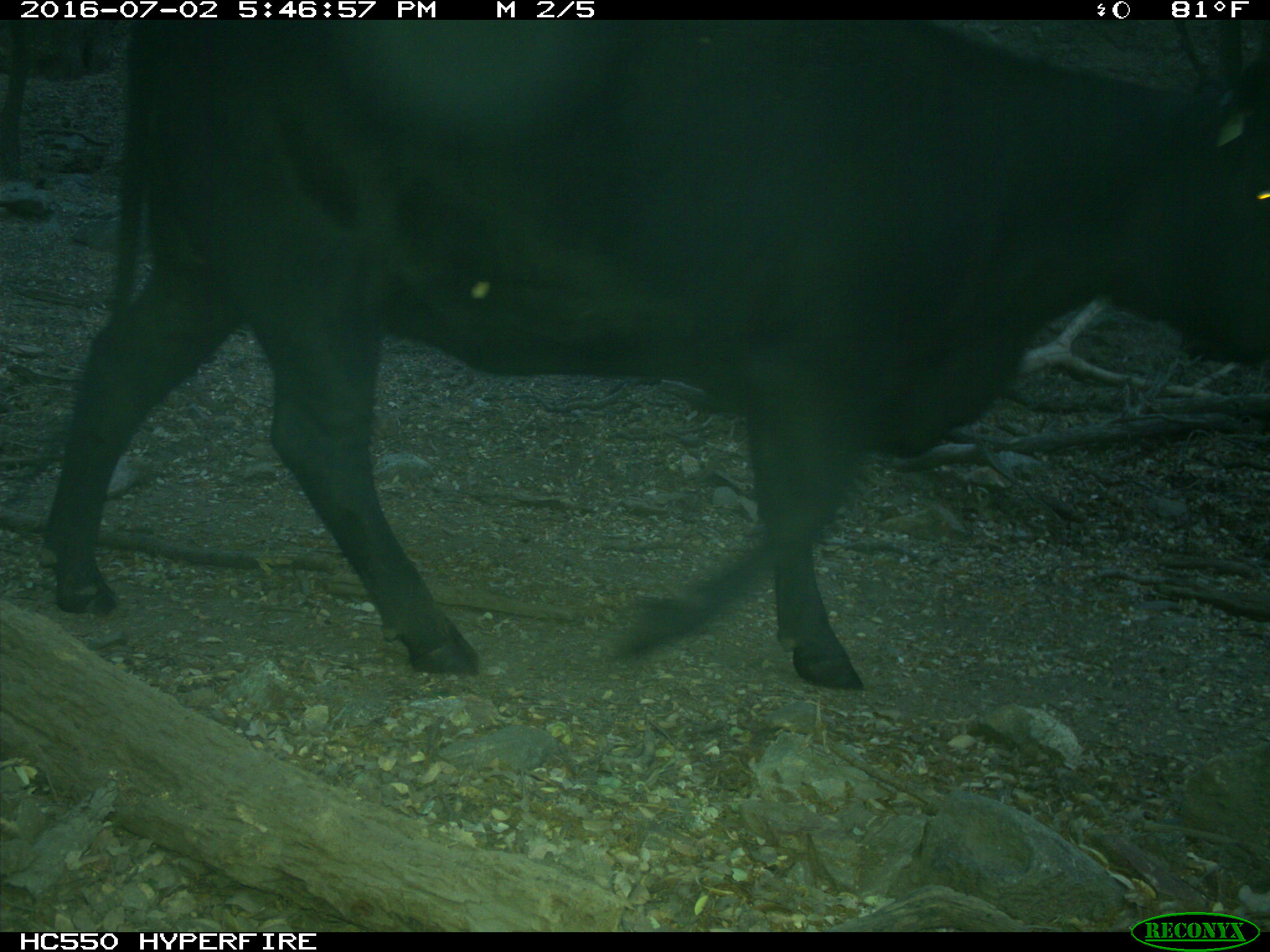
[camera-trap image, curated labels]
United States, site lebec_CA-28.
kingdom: Animalia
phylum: Chordata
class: Mammalia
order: Artiodactyla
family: Bovidae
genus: Bos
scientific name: Bos taurus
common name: domestic cow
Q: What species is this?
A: Bos taurus (domestic cow).